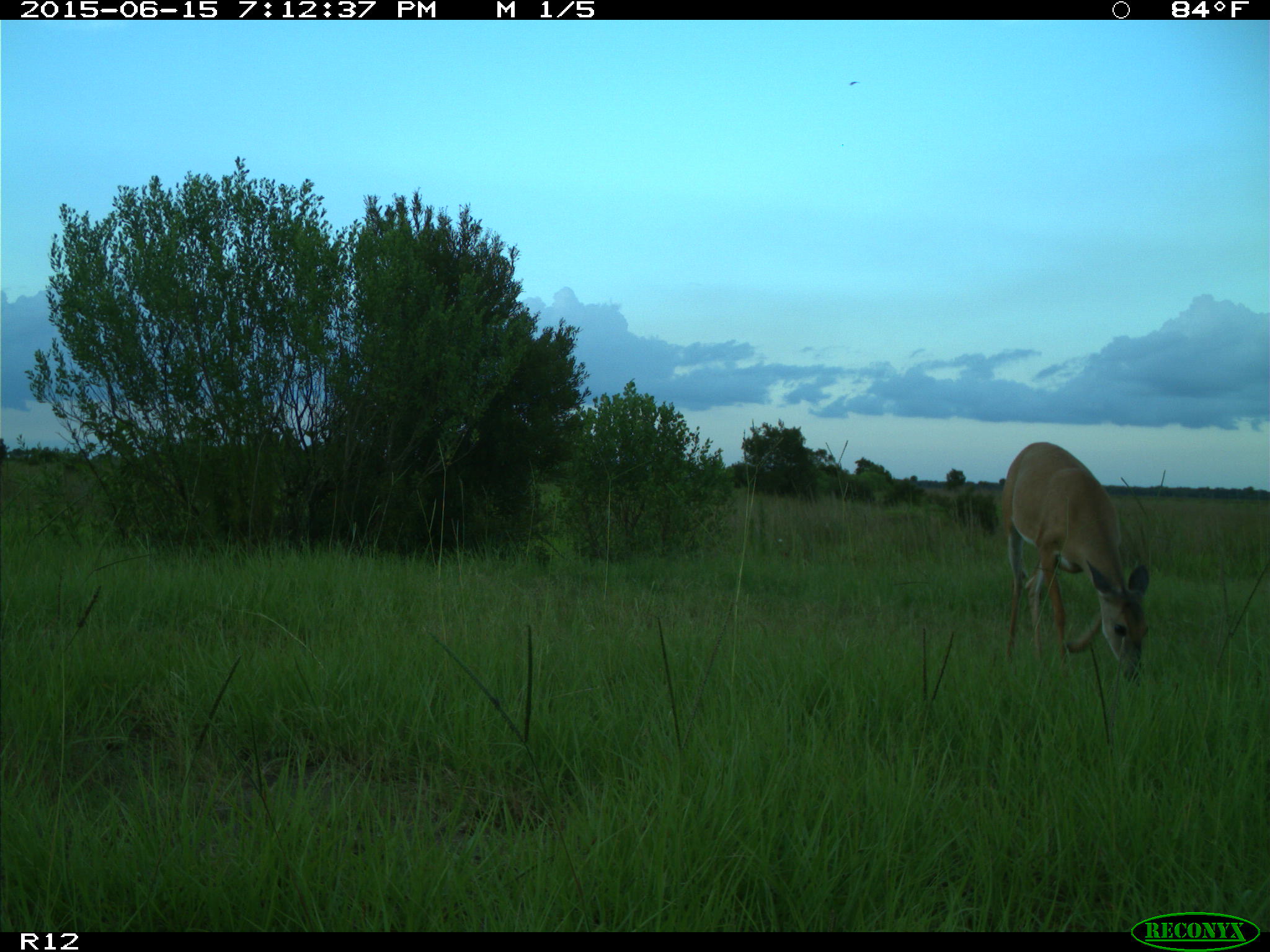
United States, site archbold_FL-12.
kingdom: Animalia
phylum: Chordata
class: Mammalia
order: Artiodactyla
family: Cervidae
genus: Odocoileus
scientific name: Odocoileus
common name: deer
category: unidentified deer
Unidentified deer (deer) (Odocoileus).